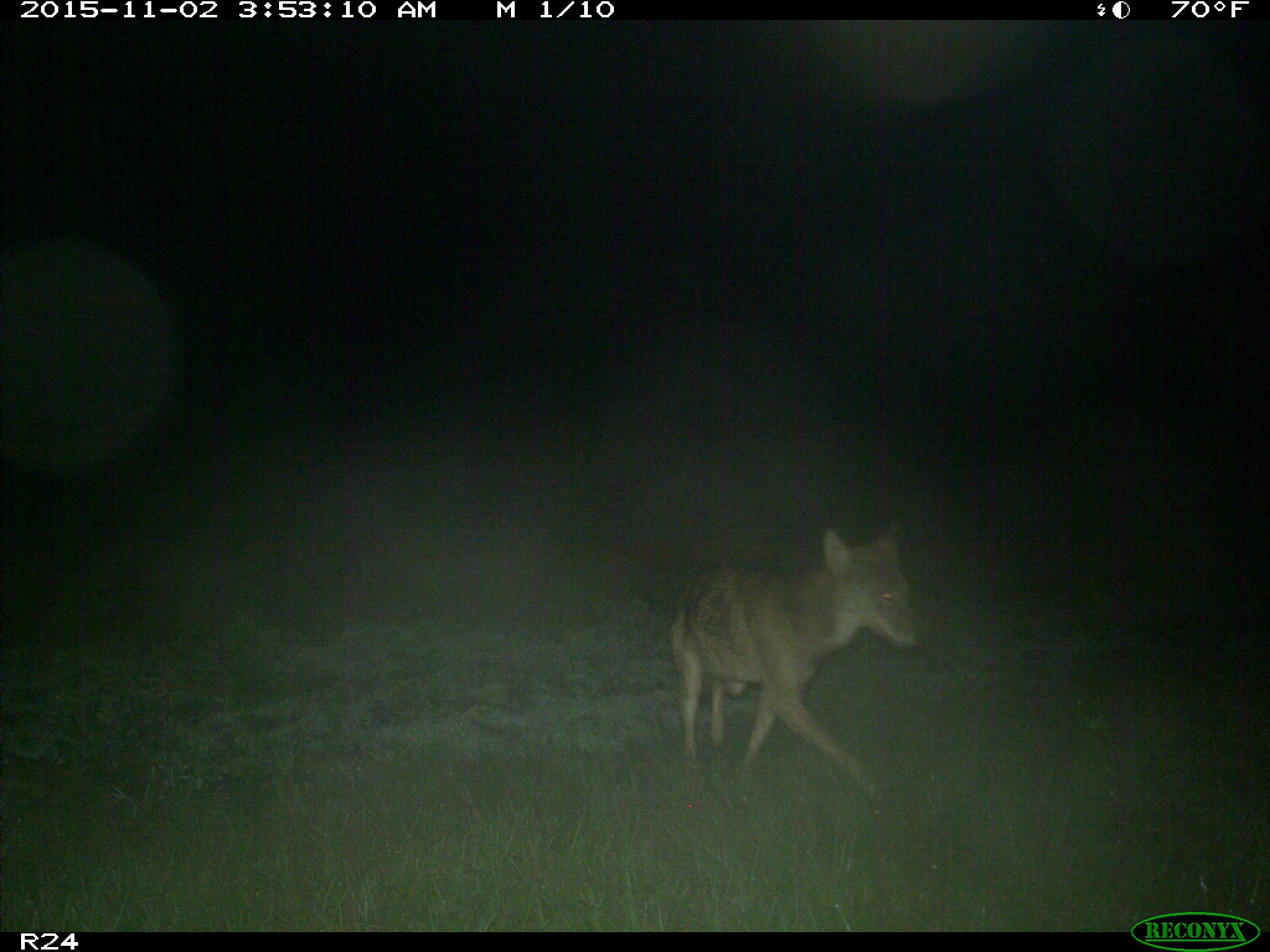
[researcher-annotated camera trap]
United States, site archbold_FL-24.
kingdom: Animalia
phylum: Chordata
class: Mammalia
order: Carnivora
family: Canidae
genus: Canis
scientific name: Canis latrans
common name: coyote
Canis latrans (coyote).